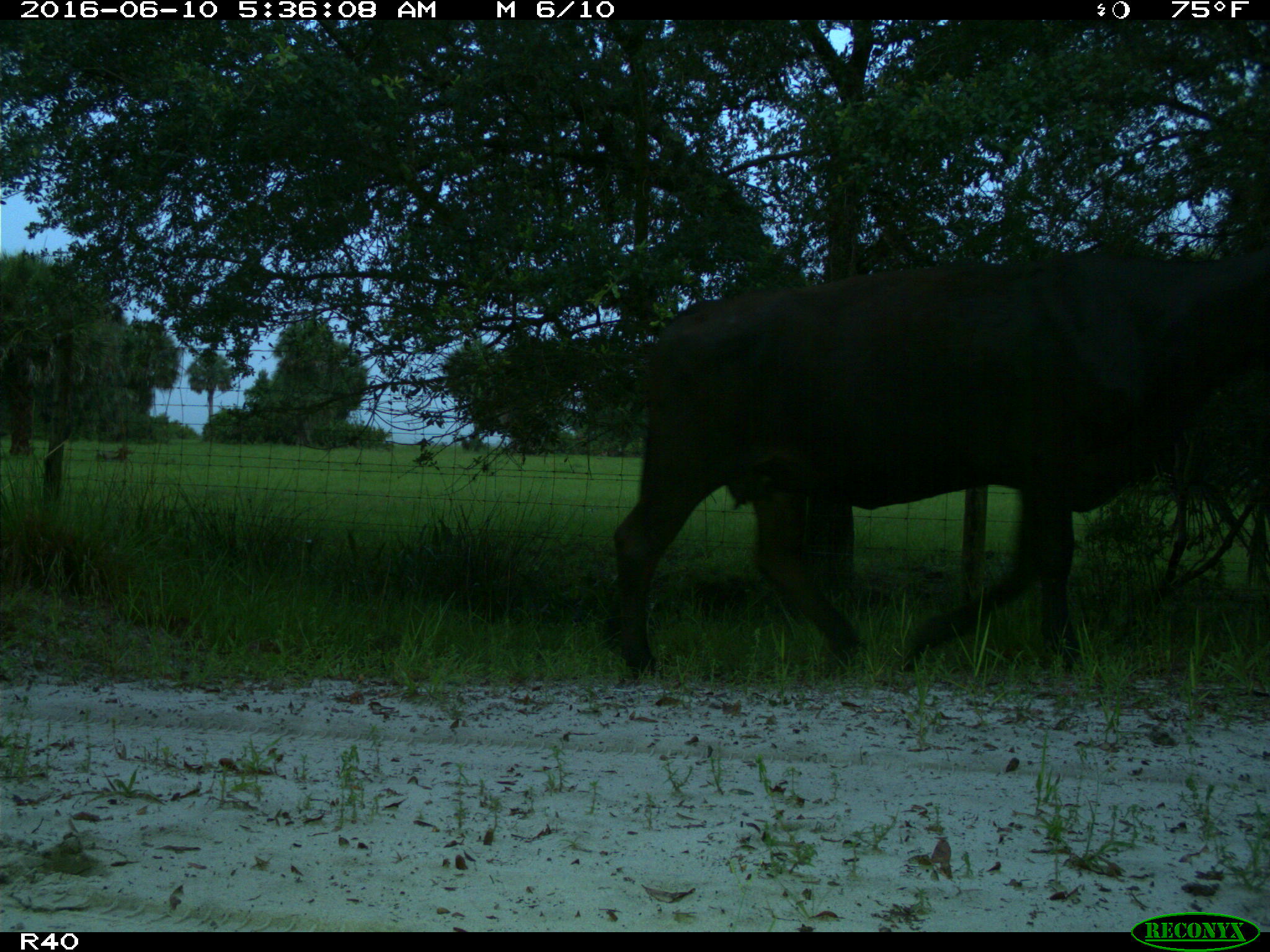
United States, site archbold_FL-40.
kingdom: Animalia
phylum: Chordata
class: Mammalia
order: Artiodactyla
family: Bovidae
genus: Bos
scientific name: Bos taurus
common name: domestic cow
Bos taurus (domestic cow).